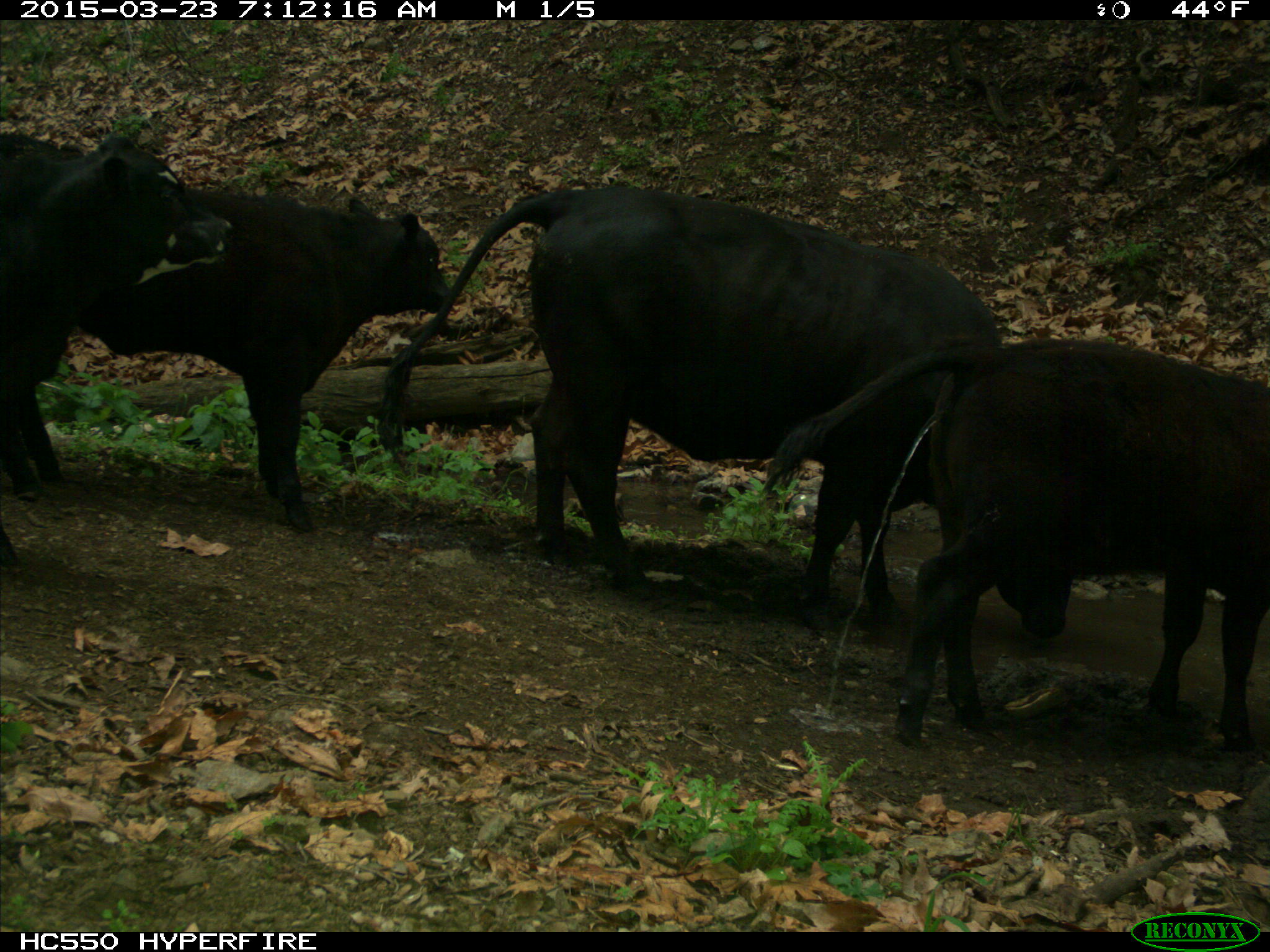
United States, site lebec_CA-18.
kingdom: Animalia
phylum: Chordata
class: Mammalia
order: Artiodactyla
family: Bovidae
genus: Bos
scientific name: Bos taurus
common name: domestic cow